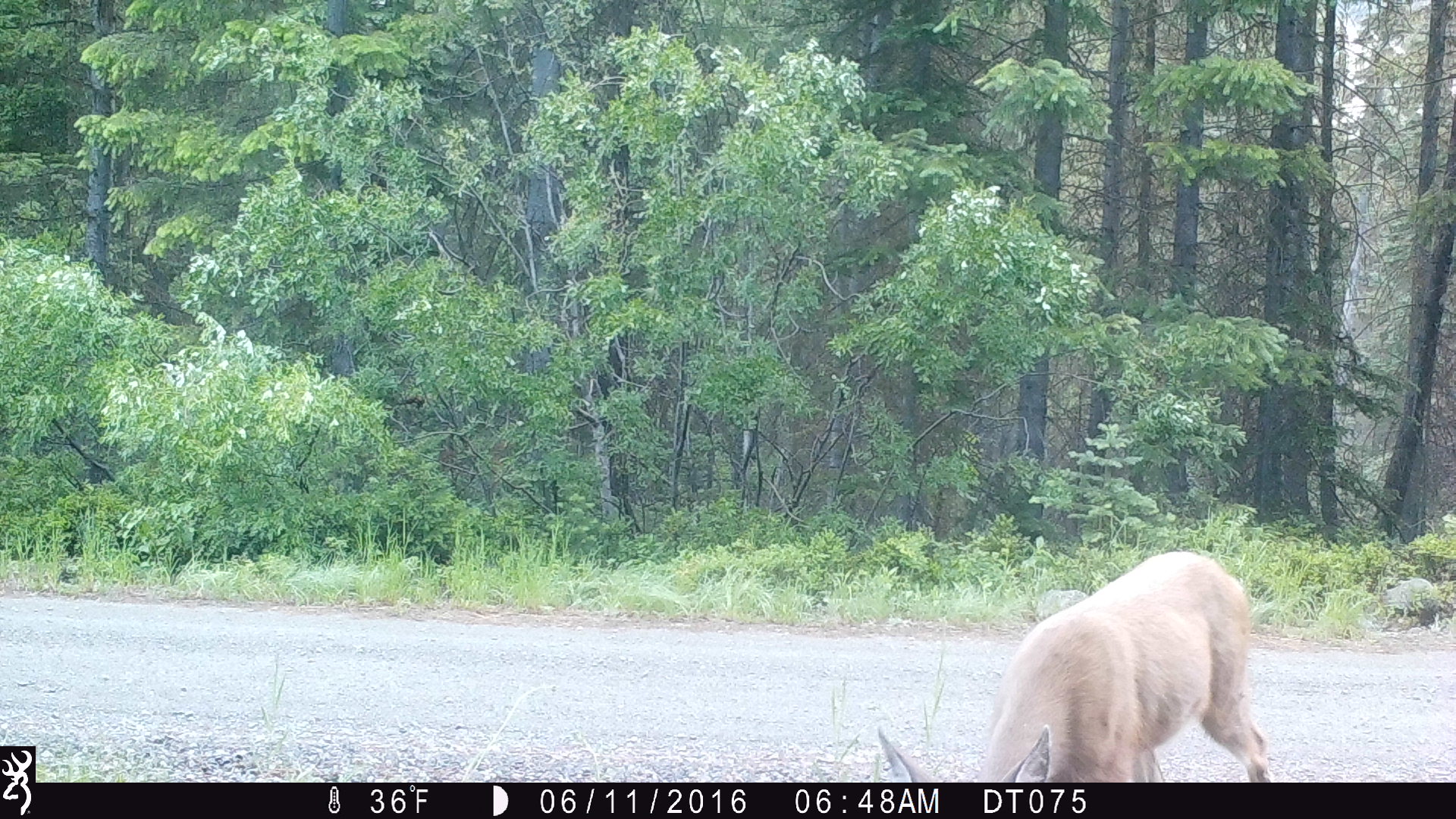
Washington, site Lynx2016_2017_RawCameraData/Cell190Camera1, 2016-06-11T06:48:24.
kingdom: Animalia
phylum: Chordata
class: Mammalia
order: Artiodactyla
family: Cervidae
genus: Odocoileus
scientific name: Odocoileus hemionus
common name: mule deer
Odocoileus hemionus (mule deer). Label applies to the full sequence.